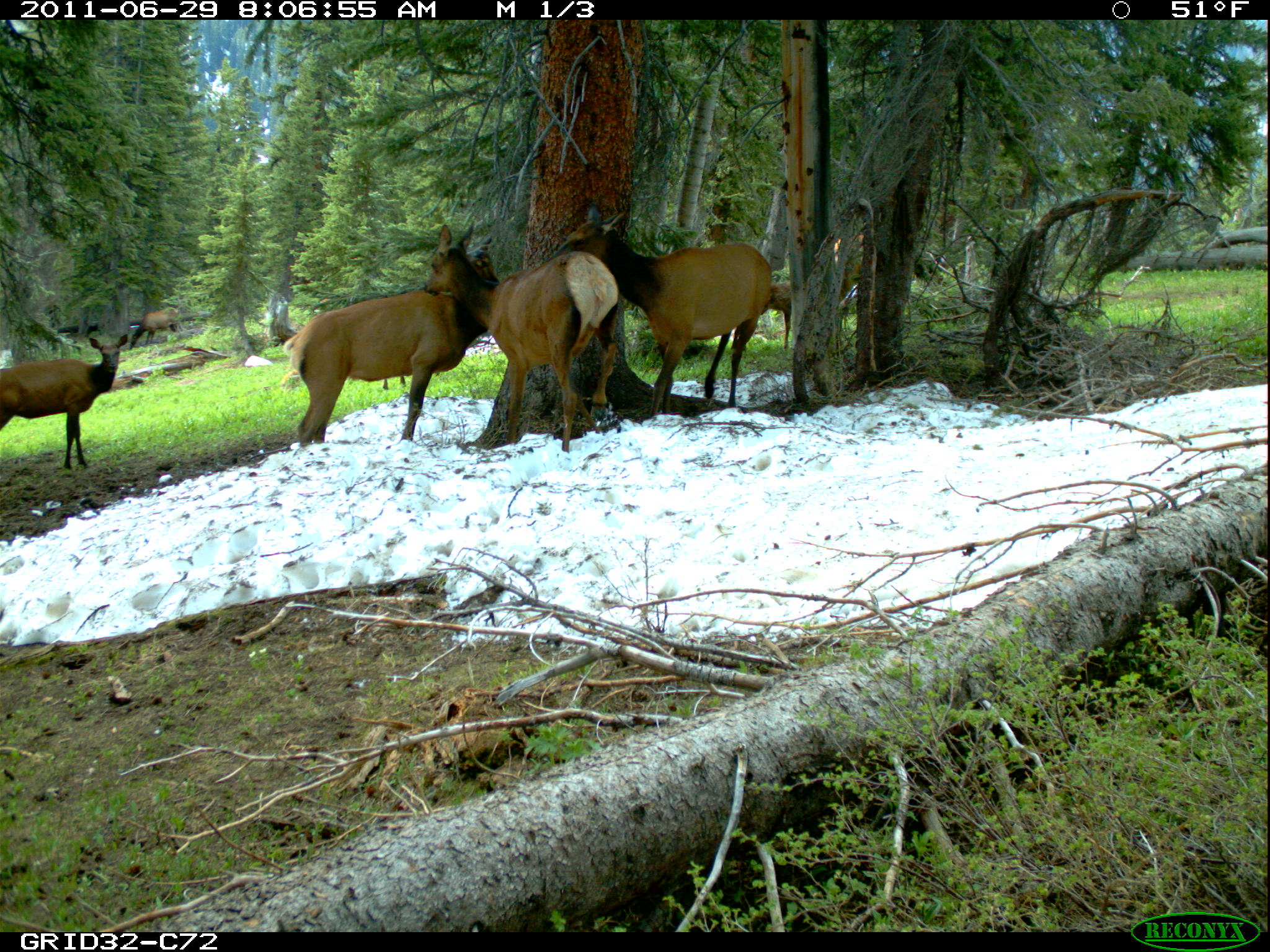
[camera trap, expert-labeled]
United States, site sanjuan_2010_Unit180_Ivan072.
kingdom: Animalia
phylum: Chordata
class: Mammalia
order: Artiodactyla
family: Cervidae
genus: Cervus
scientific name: Cervus elaphus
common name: red deer